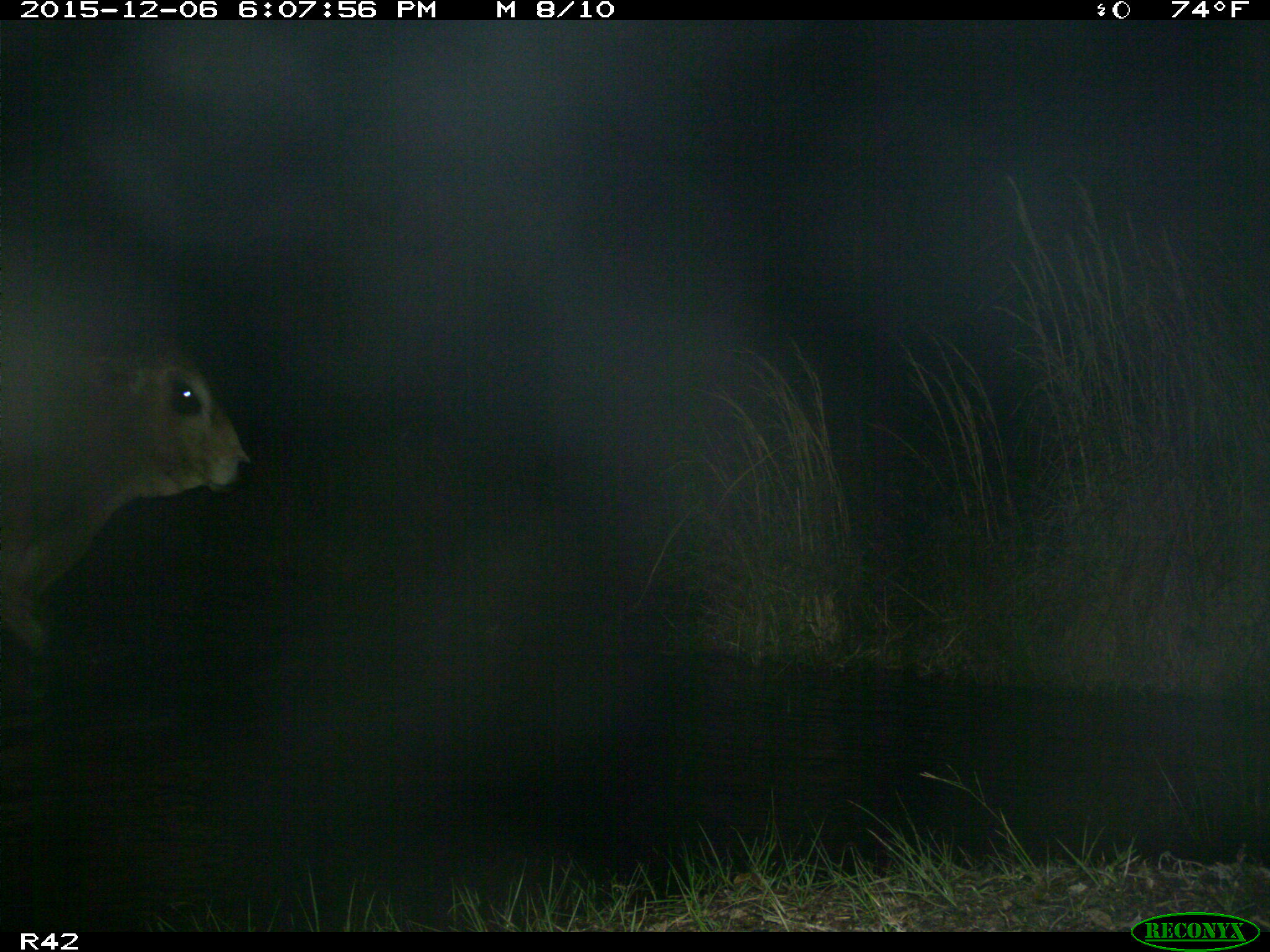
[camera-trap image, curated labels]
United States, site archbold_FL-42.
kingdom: Animalia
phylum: Chordata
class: Mammalia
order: Artiodactyla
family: Bovidae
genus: Bos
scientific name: Bos taurus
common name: domestic cow